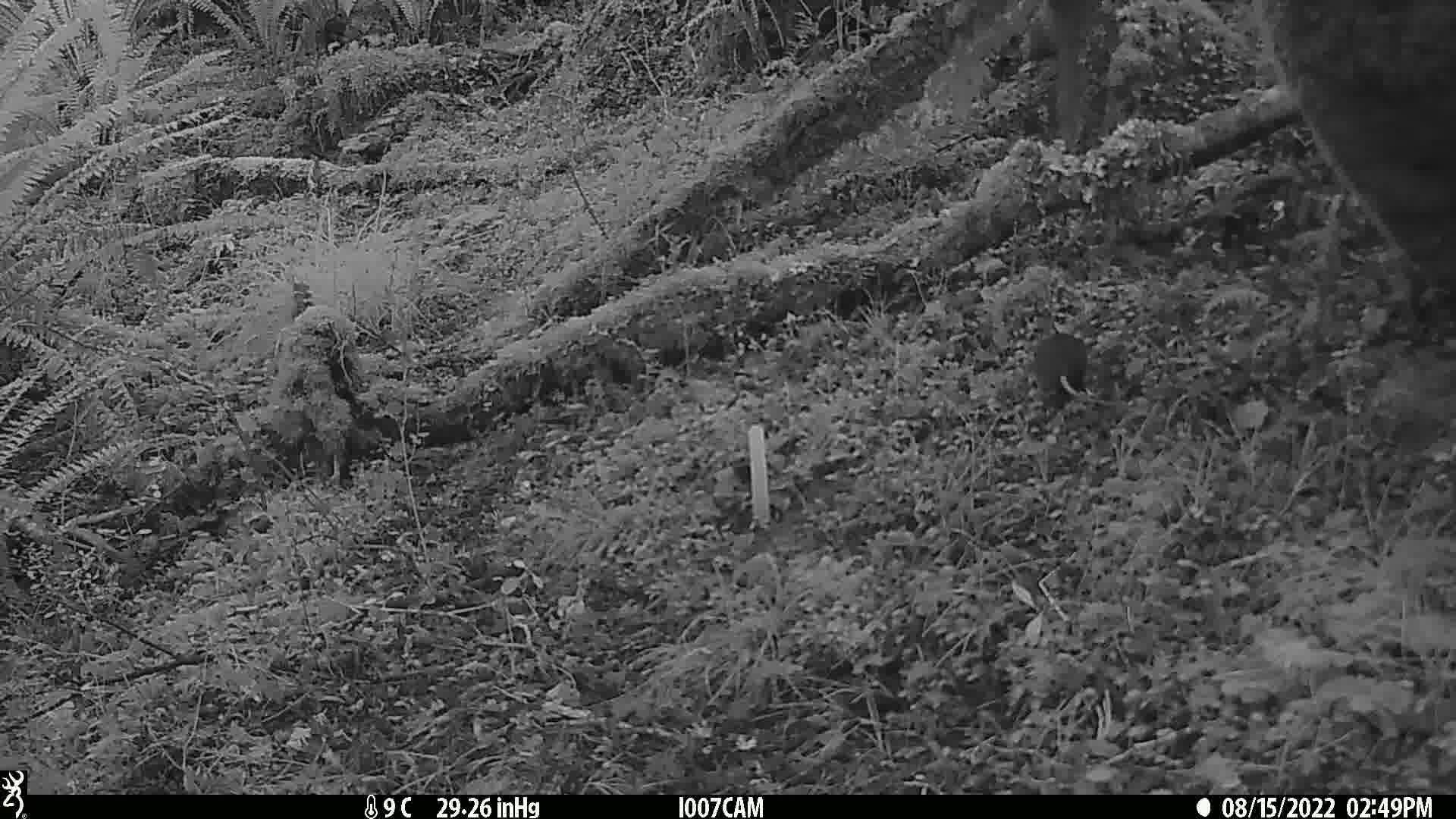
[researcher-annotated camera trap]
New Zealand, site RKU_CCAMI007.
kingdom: Animalia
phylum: Chordata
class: Mammalia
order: Rodentia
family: Muridae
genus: Rattus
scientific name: Rattus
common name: rat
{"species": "rat (Rattus)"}